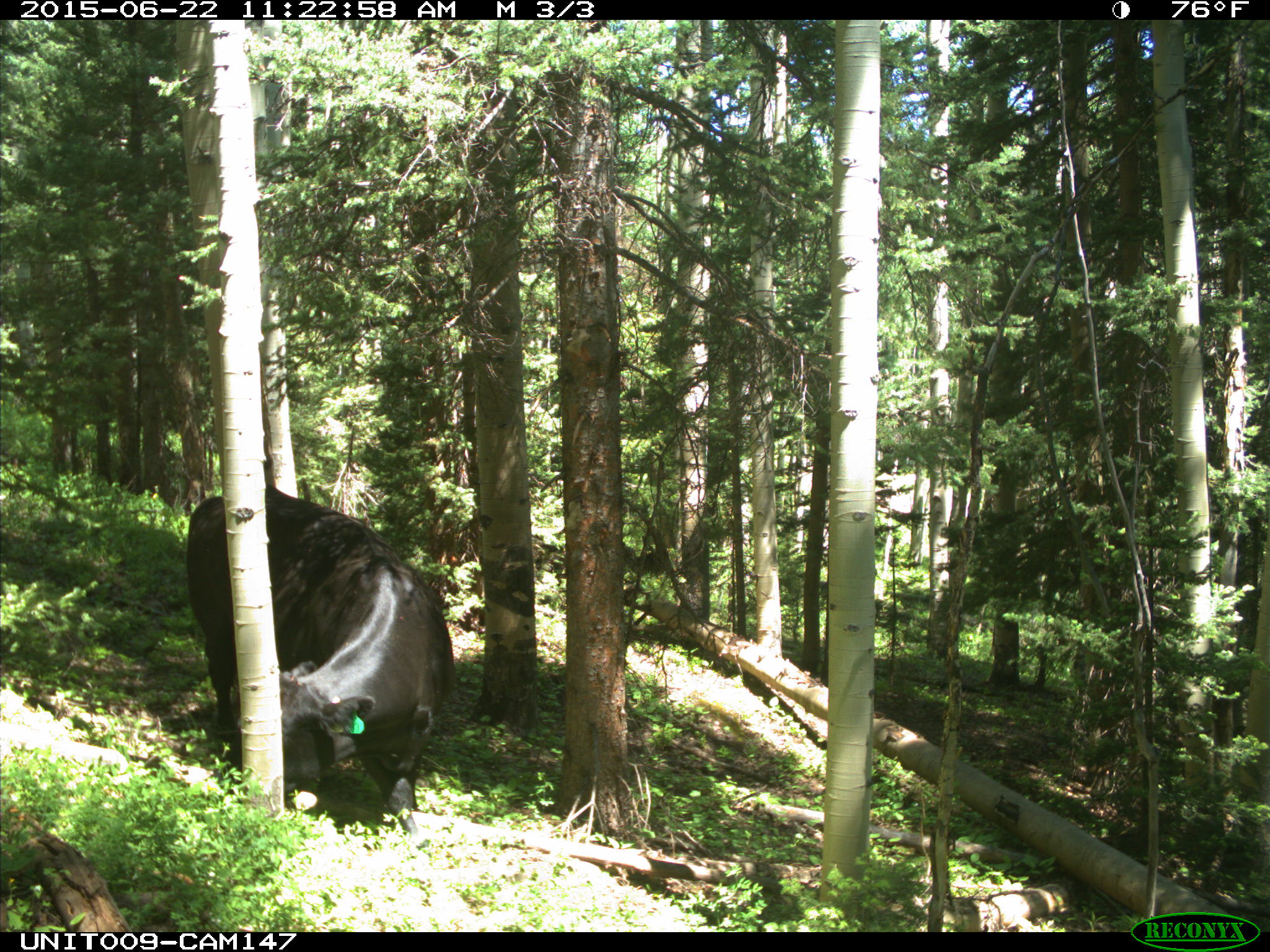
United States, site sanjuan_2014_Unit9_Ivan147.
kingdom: Animalia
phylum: Chordata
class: Mammalia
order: Artiodactyla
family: Bovidae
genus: Bos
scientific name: Bos taurus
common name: domestic cow